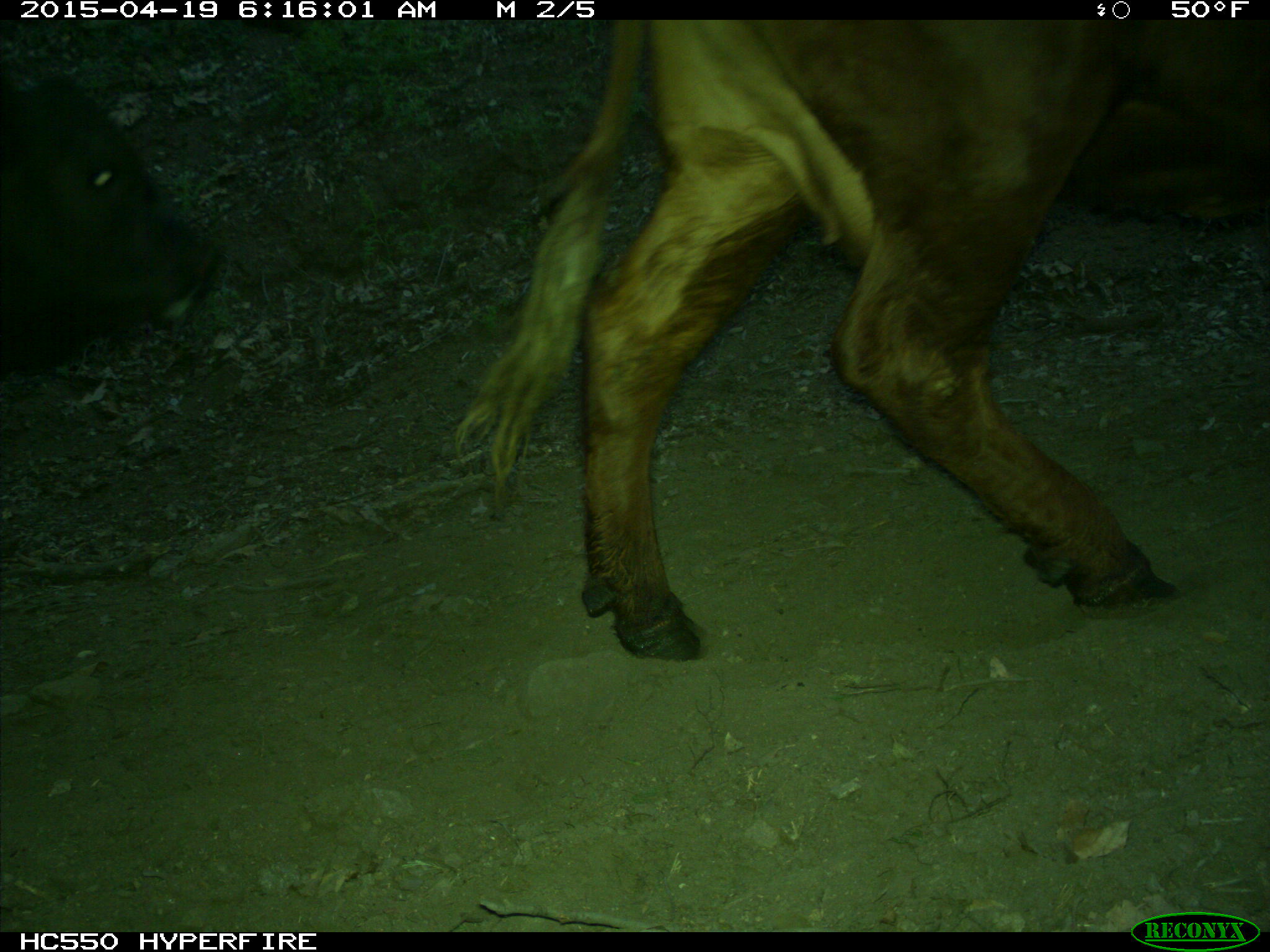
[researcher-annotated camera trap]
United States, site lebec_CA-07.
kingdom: Animalia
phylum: Chordata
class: Mammalia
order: Artiodactyla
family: Bovidae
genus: Bos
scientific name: Bos taurus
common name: domestic cow